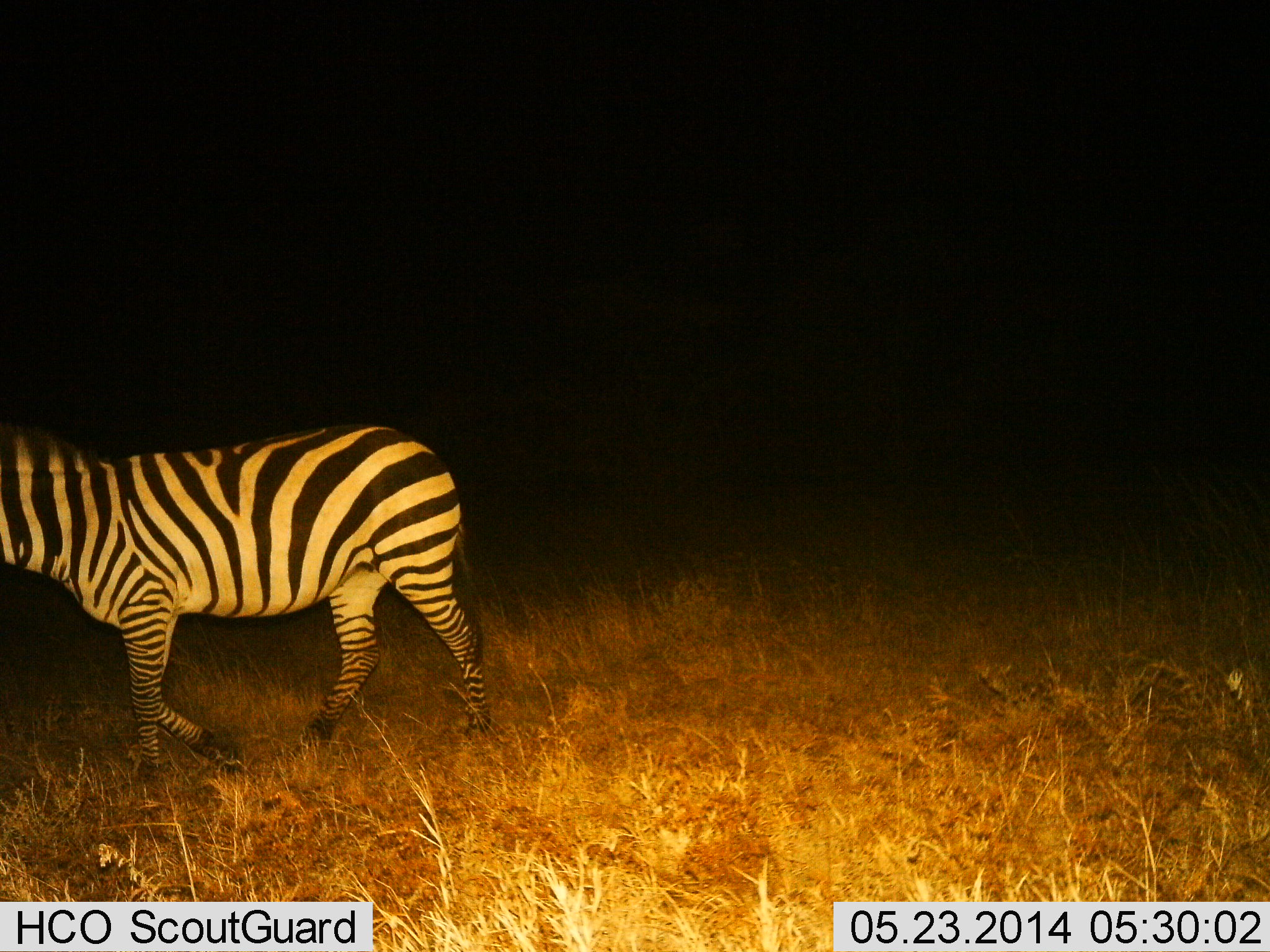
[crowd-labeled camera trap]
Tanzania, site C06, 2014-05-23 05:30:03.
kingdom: Animalia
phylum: Chordata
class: Mammalia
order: Perissodactyla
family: Equidae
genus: Equus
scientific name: Equus quagga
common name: plains zebra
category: zebra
Zebra (plains zebra) (Equus quagga), count 1. Behavior (volunteer vote fractions): standing 30%, resting 0%, moving 80%, interacting 0%. Young present (vote fraction): 0%. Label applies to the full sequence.